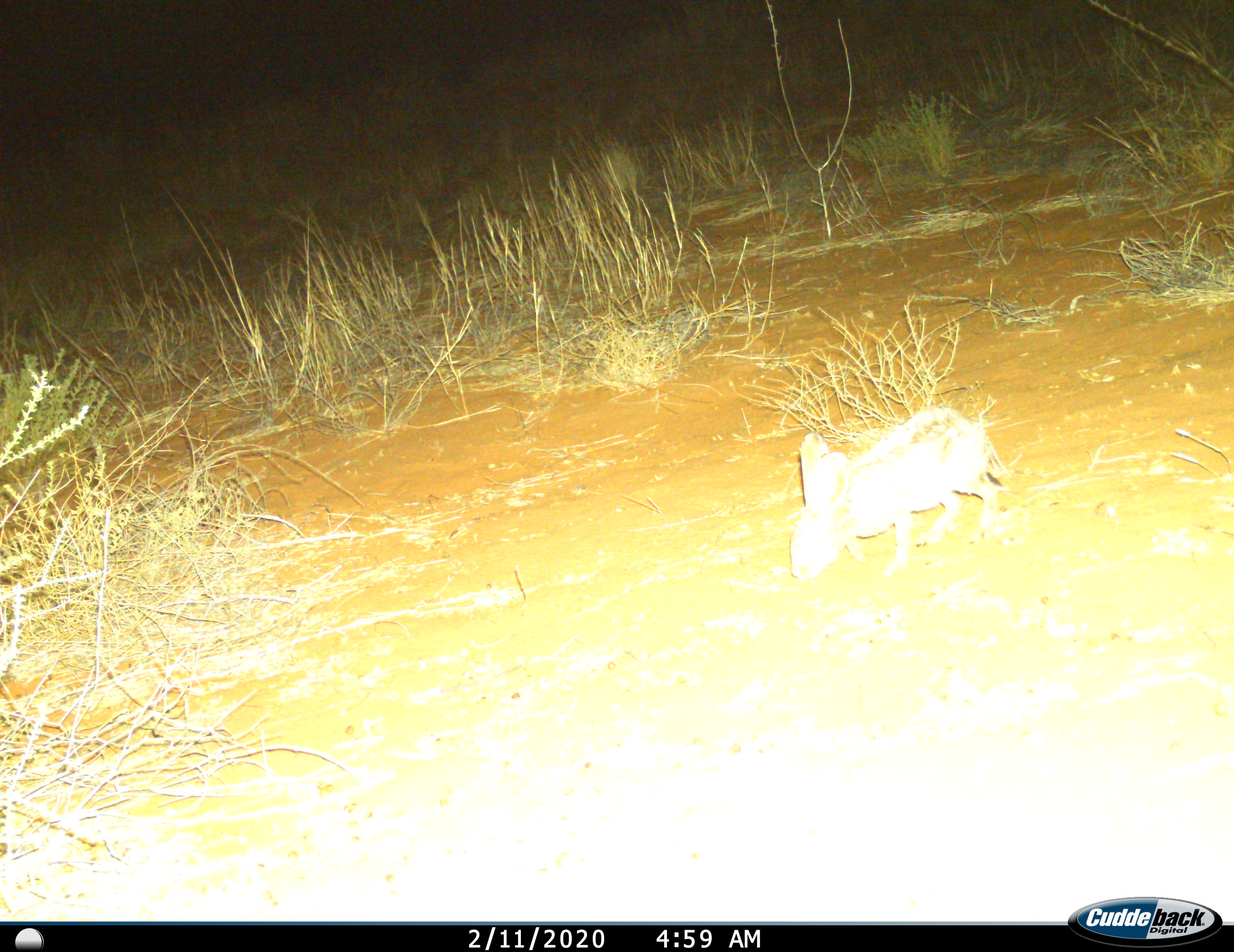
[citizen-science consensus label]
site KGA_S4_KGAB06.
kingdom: Animalia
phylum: Chordata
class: Mammalia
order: Lagomorpha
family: Leporidae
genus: Lepus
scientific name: Lepus capensis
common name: cape hare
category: harecape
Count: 1.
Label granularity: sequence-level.